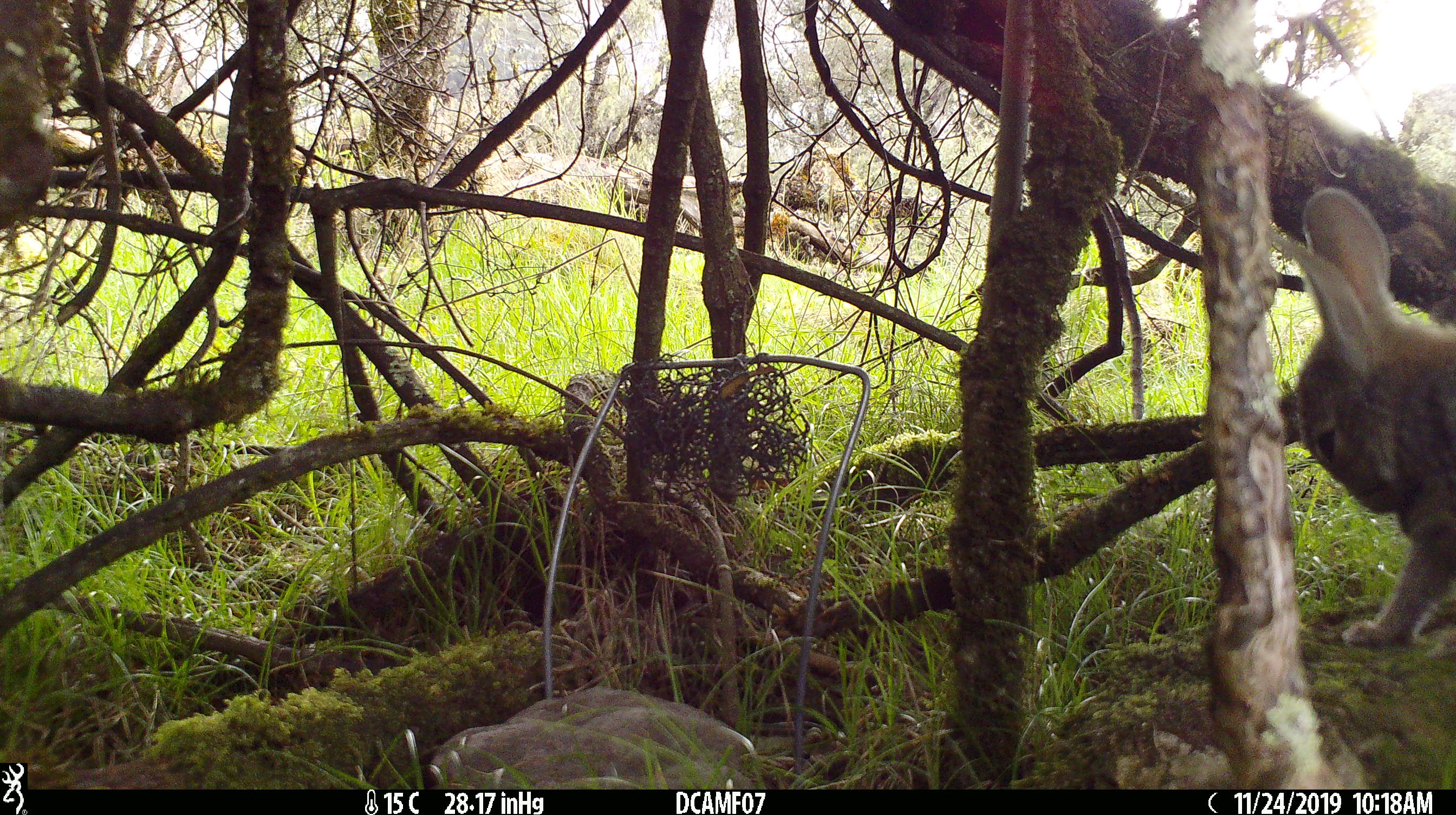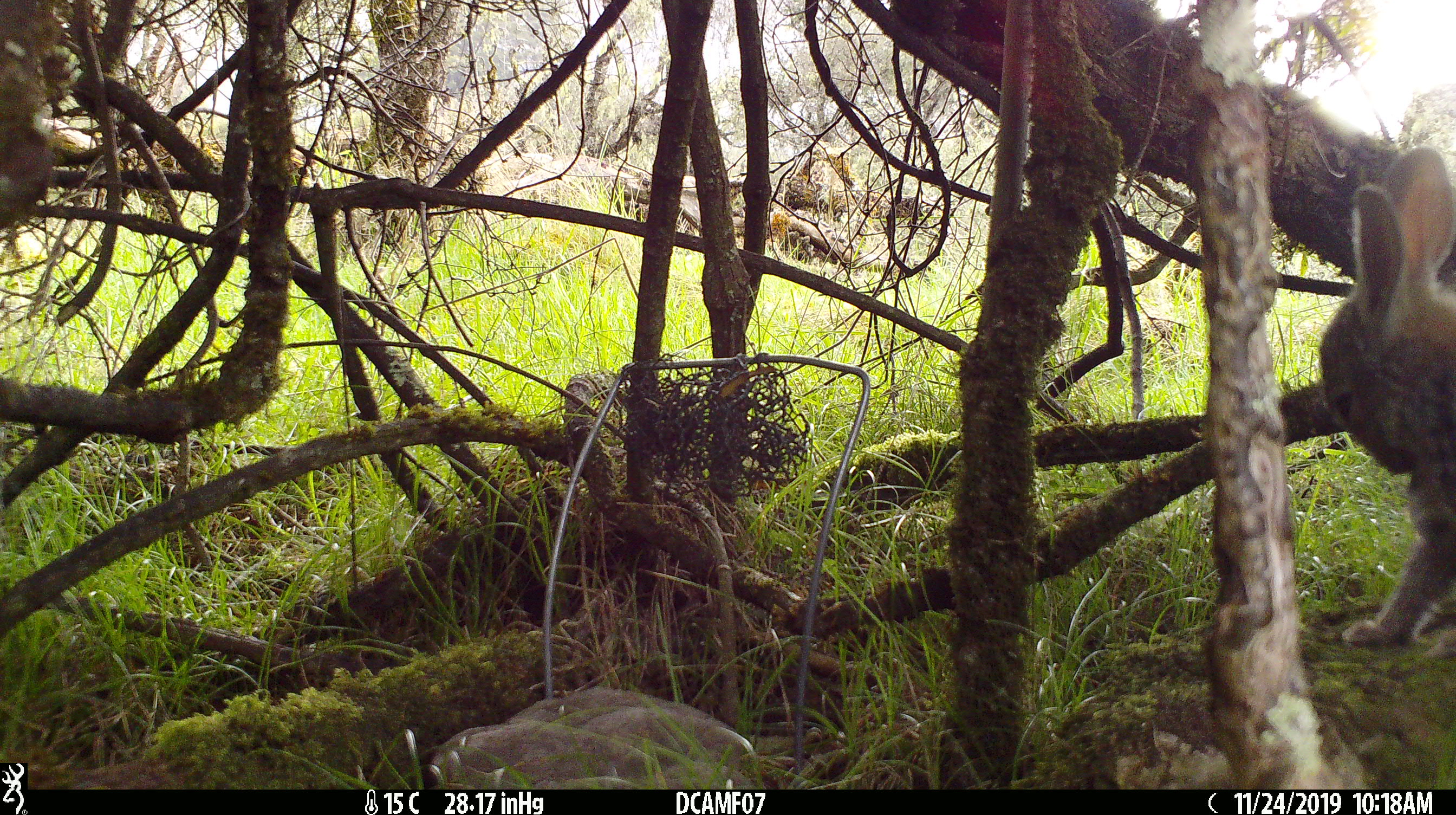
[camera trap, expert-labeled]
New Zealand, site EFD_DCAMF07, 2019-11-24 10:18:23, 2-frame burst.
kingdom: Animalia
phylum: Chordata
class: Mammalia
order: Lagomorpha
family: Leporidae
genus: Oryctolagus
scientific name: Oryctolagus cuniculus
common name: european rabbit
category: rabbit